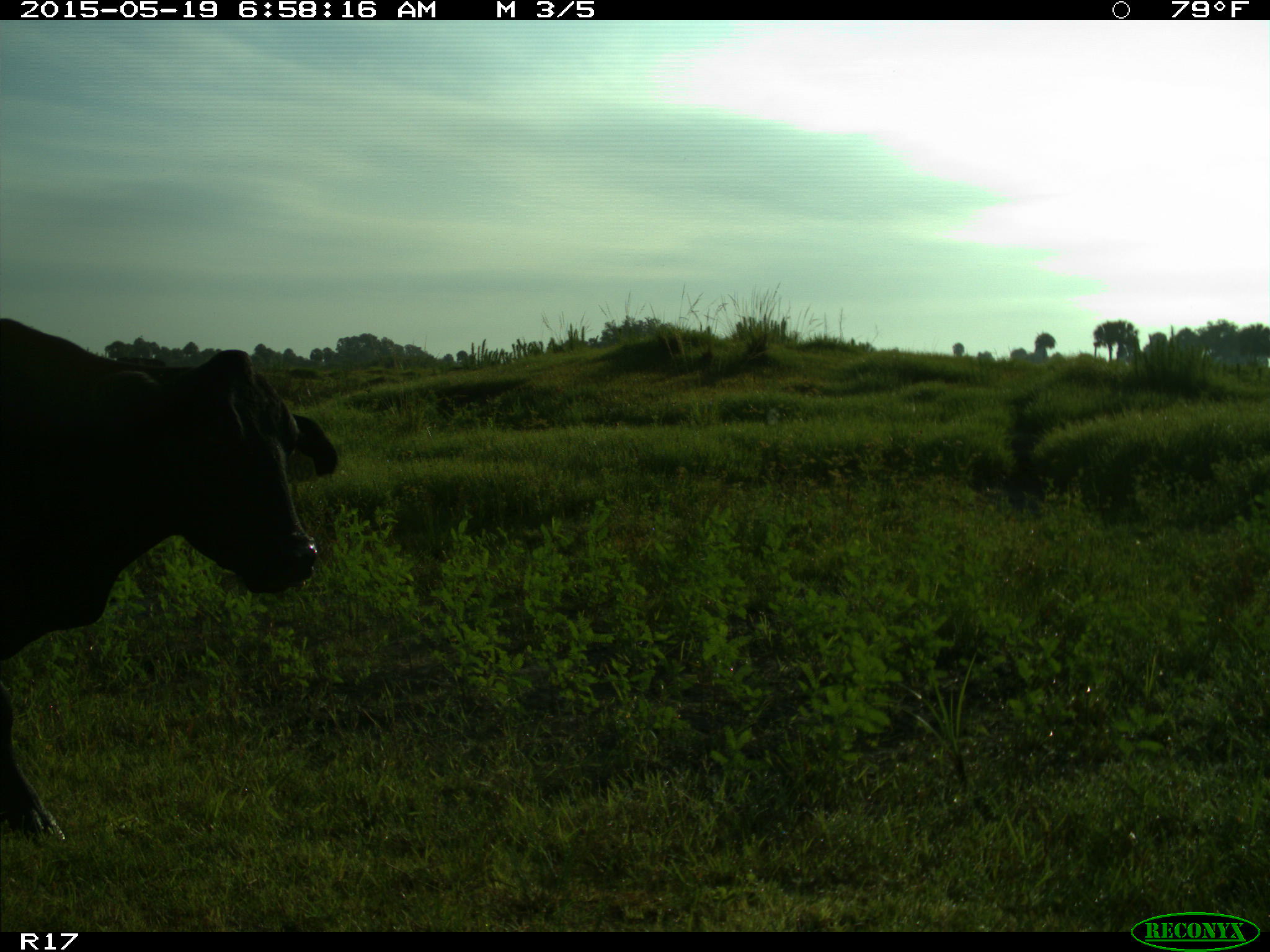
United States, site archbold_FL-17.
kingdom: Animalia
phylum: Chordata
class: Mammalia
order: Artiodactyla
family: Bovidae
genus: Bos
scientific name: Bos taurus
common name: domestic cow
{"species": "Bos taurus (domestic cow)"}